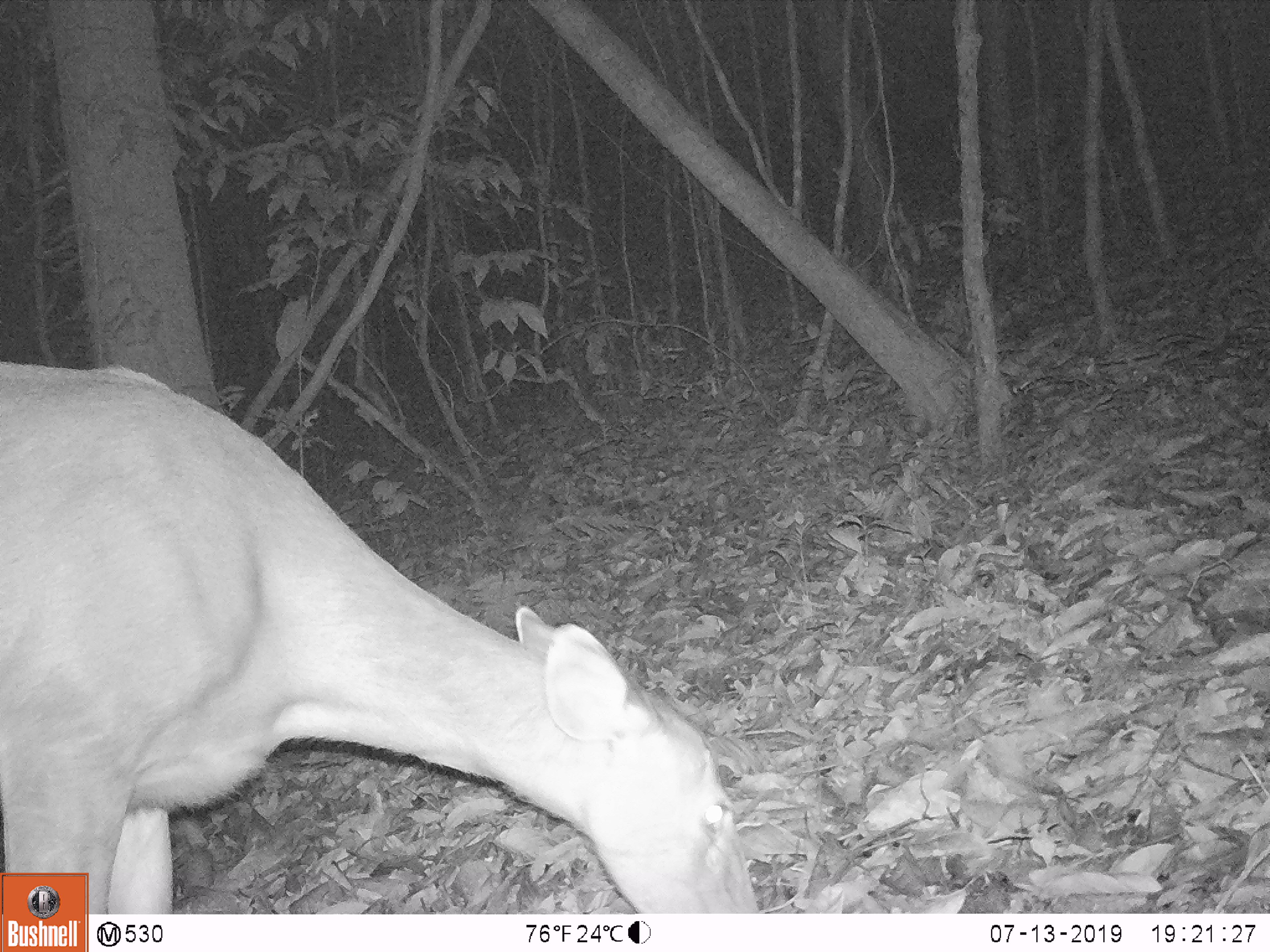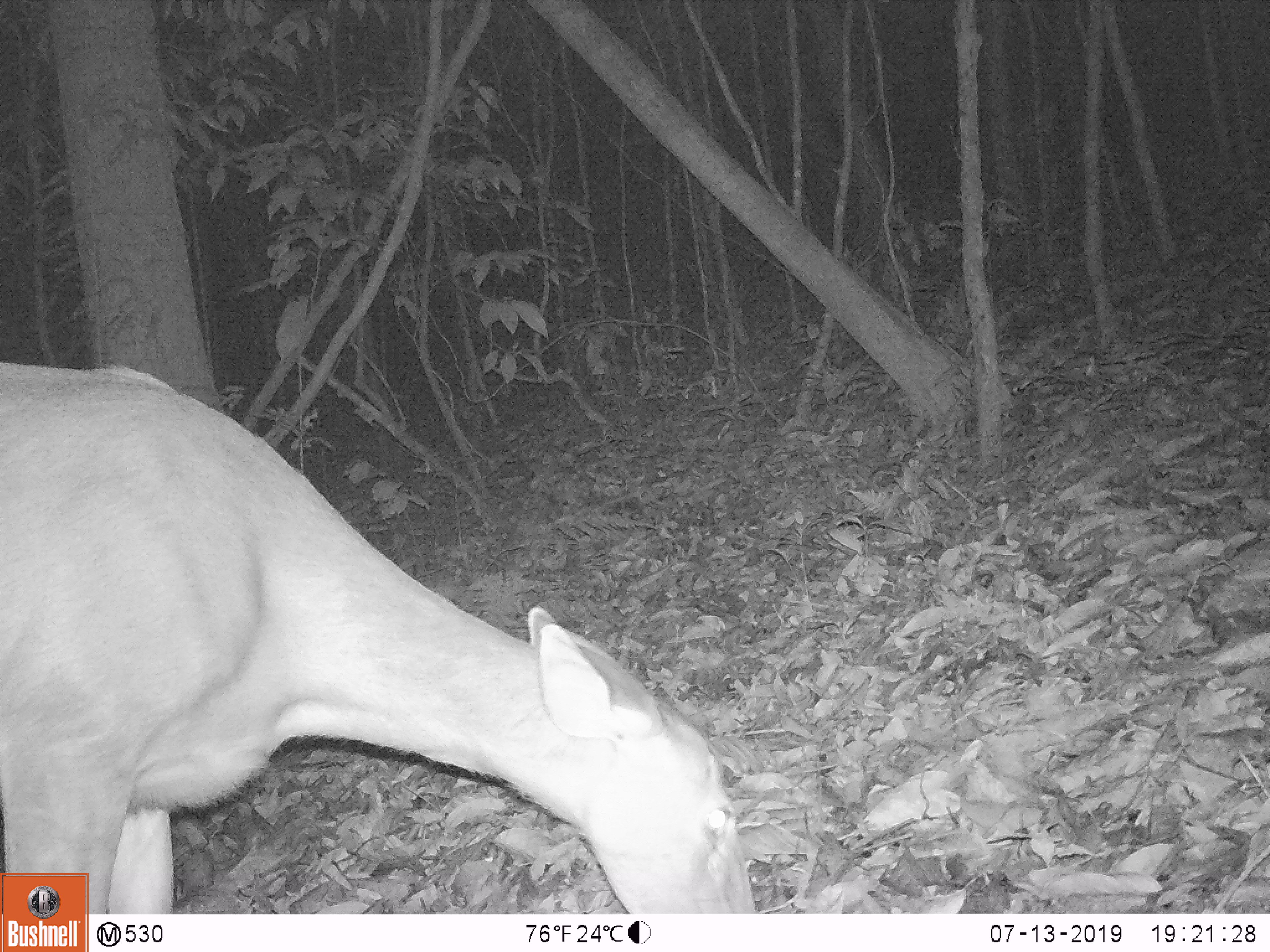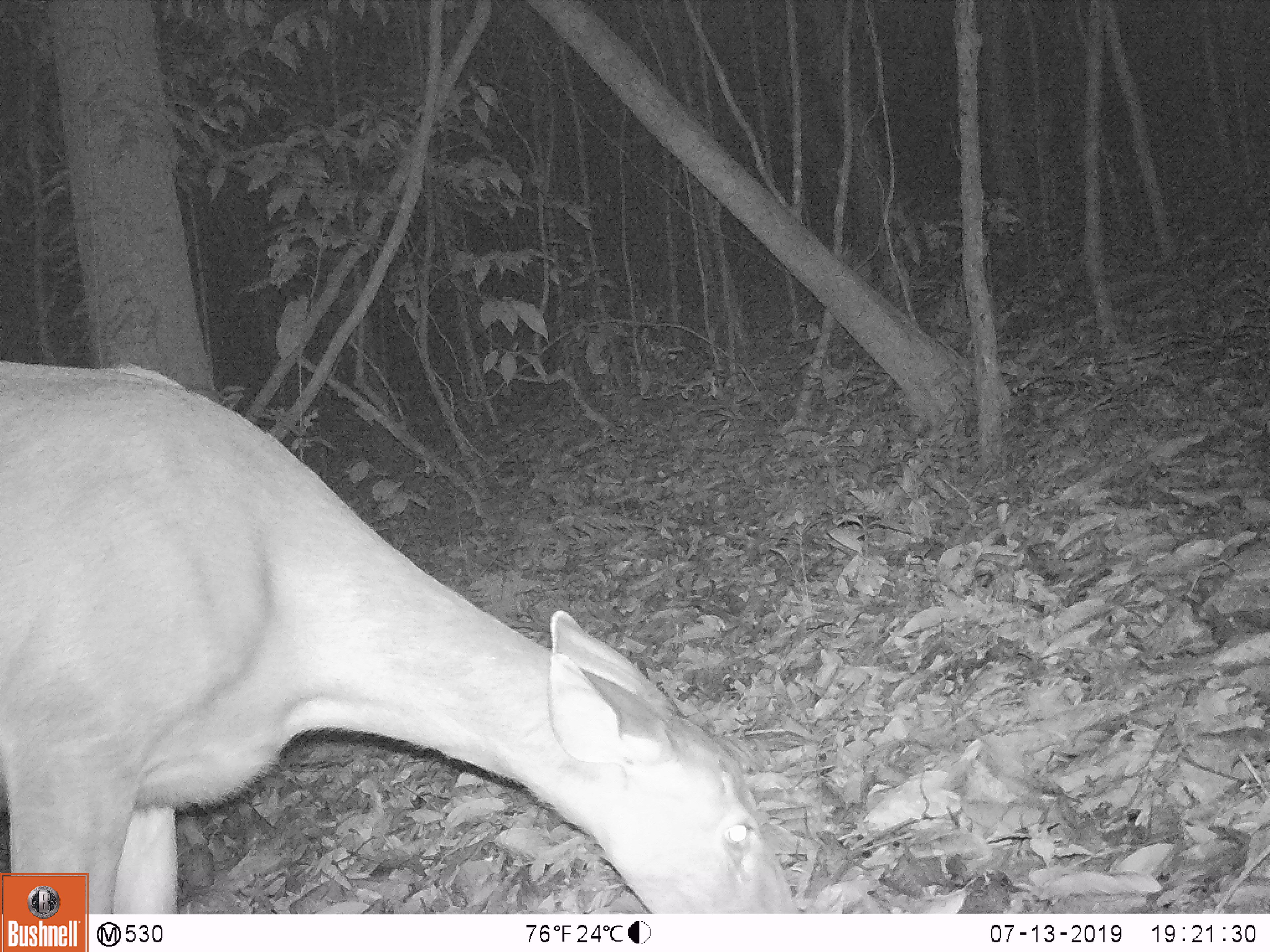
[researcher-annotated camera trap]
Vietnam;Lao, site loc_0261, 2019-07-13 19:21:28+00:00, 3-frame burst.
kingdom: Animalia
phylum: Chordata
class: Mammalia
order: Artiodactyla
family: Cervidae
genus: Rusa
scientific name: Rusa unicolor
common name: sambar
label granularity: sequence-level